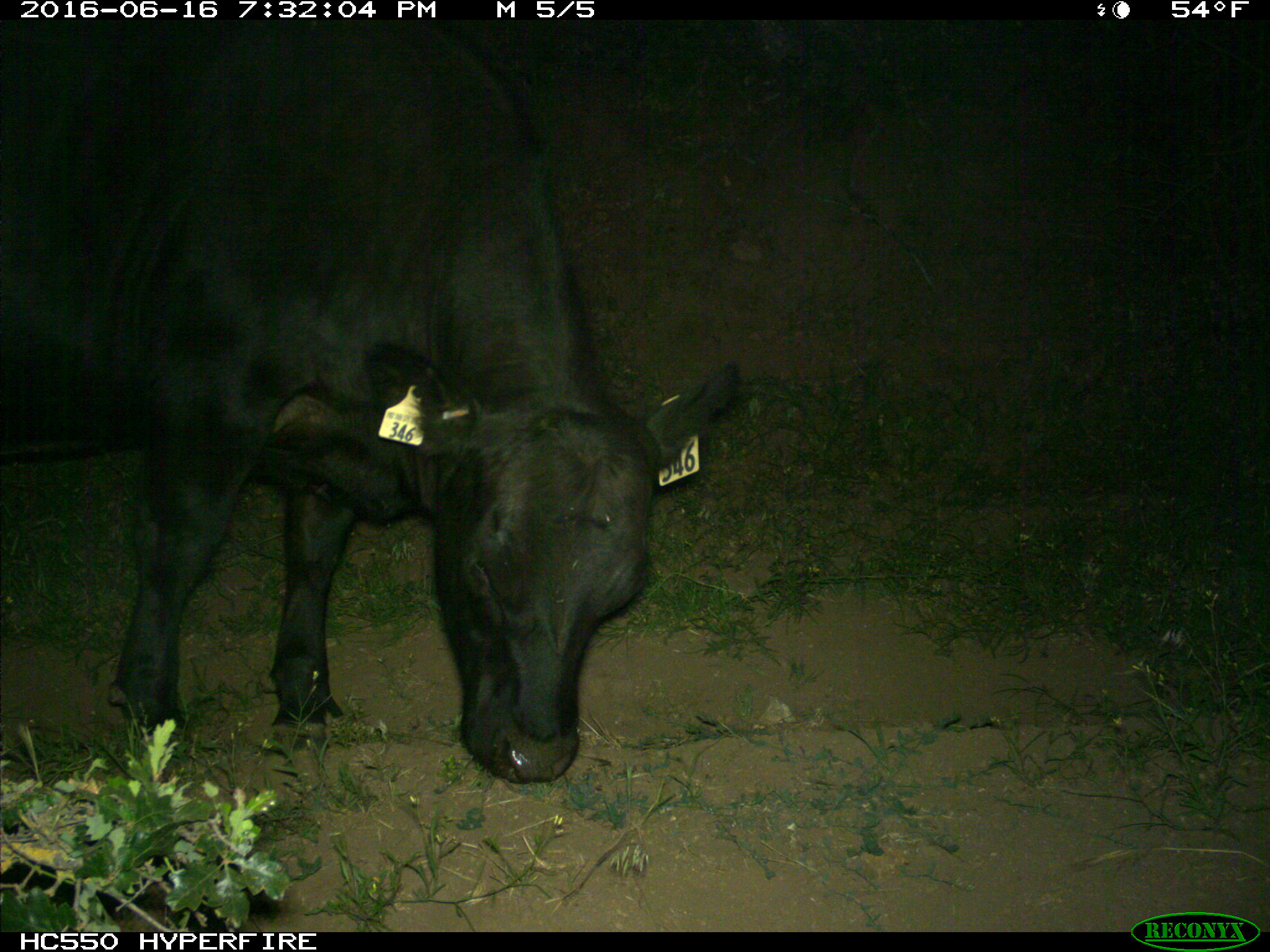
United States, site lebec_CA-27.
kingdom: Animalia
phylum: Chordata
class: Mammalia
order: Artiodactyla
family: Bovidae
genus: Bos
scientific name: Bos taurus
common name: domestic cow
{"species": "Bos taurus (domestic cow)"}